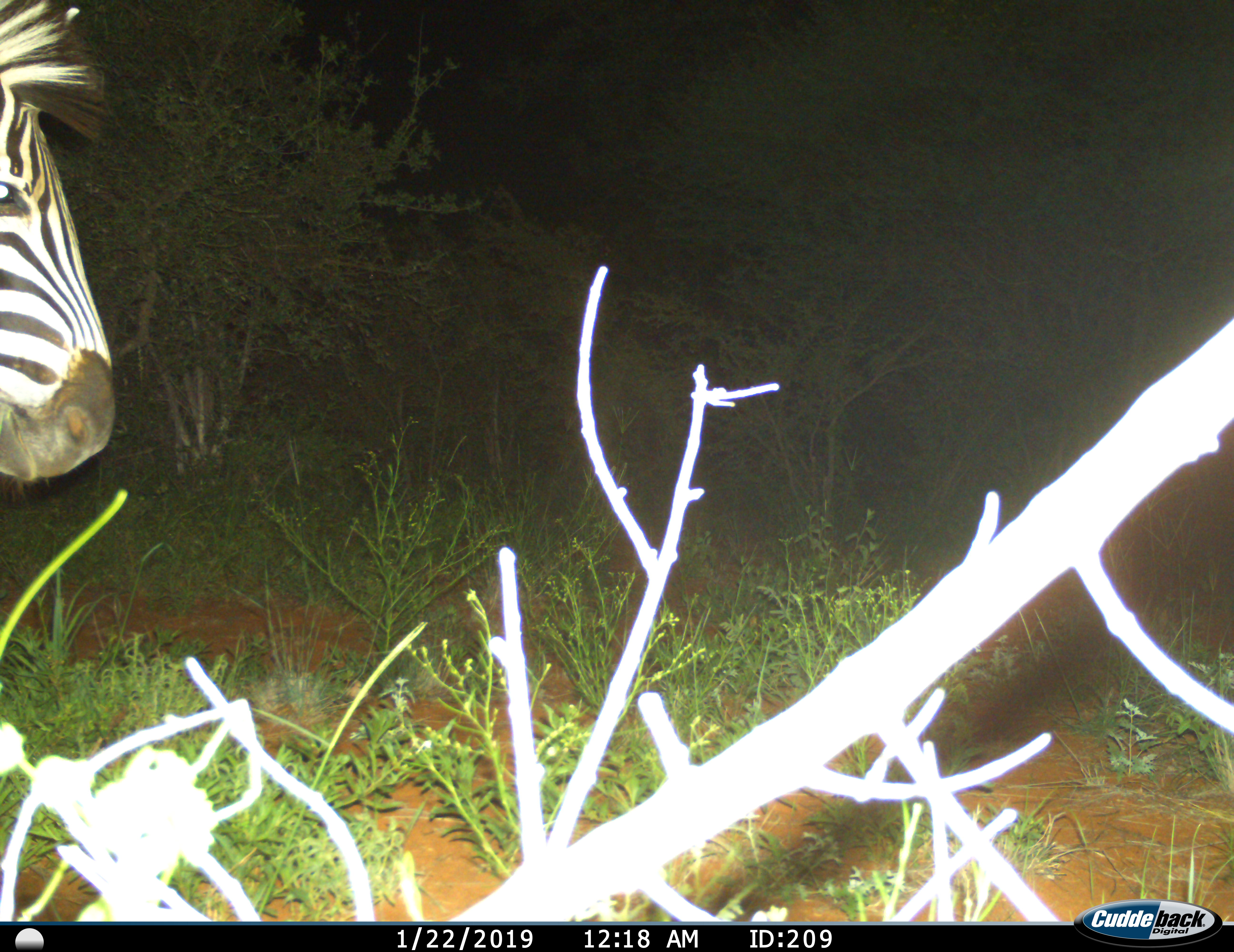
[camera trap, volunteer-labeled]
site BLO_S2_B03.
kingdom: Animalia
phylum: Chordata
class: Mammalia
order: Perissodactyla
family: Equidae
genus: Equus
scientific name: Equus quagga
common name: plains zebra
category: zebraplains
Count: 1.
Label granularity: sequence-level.